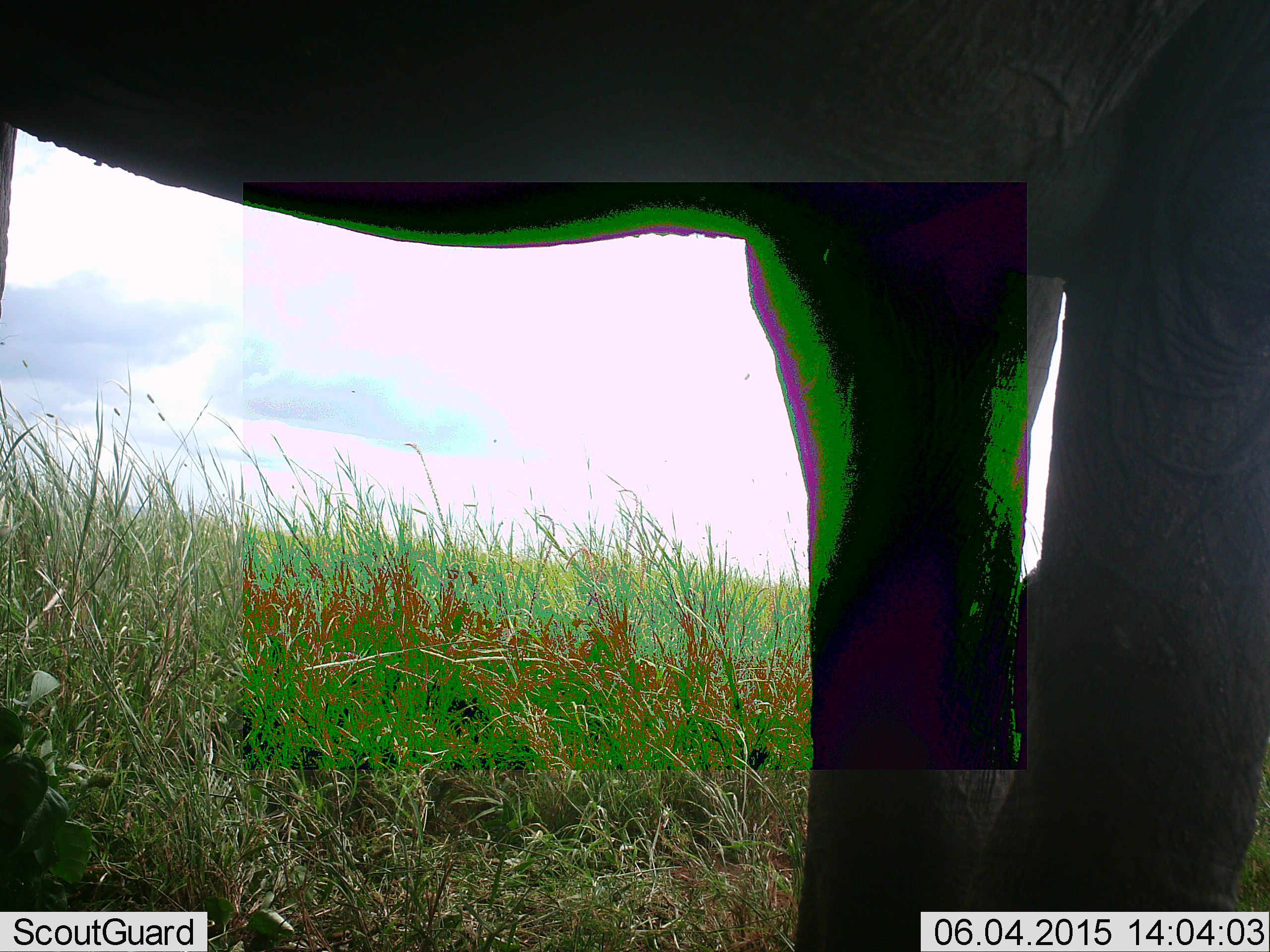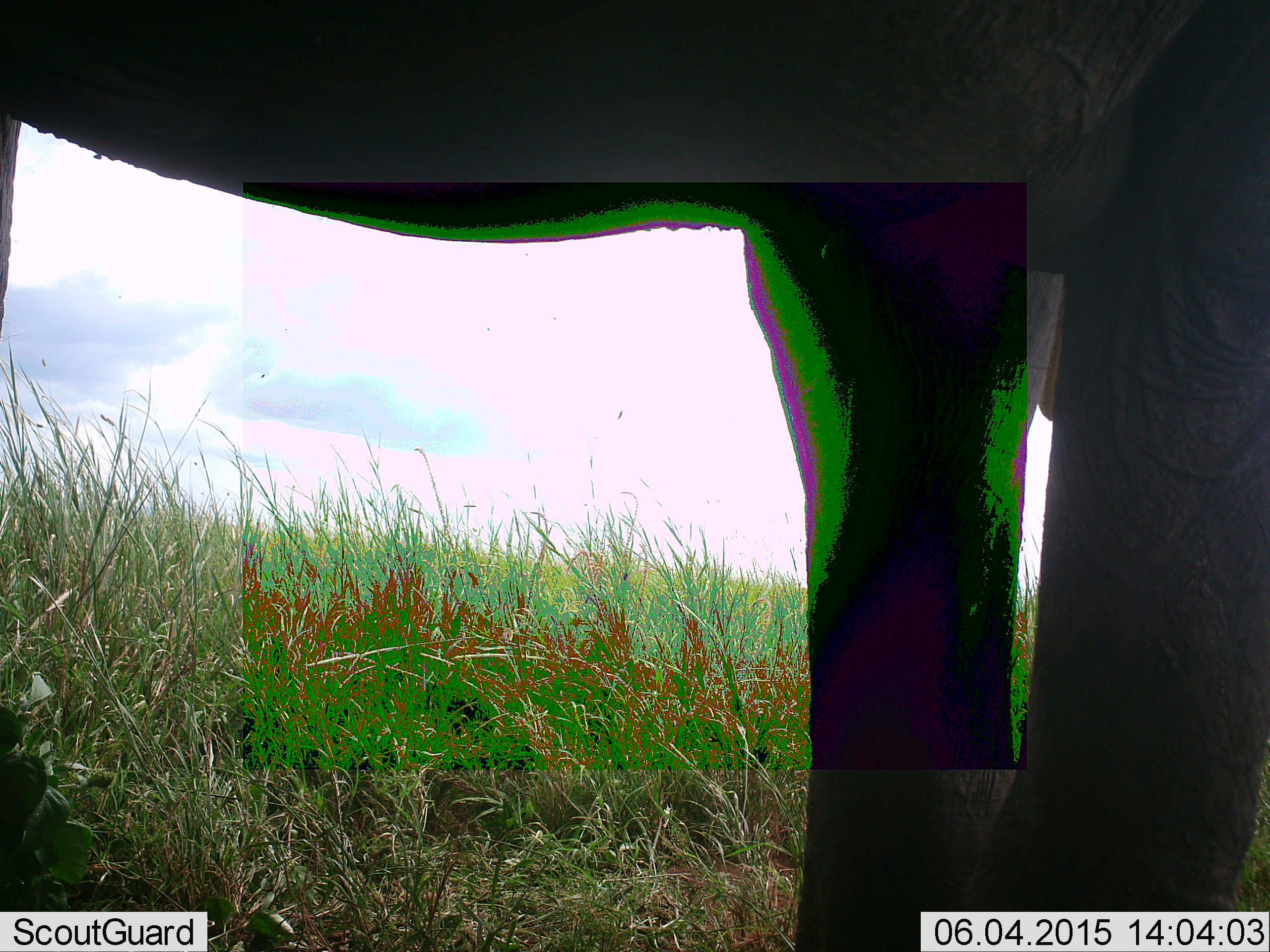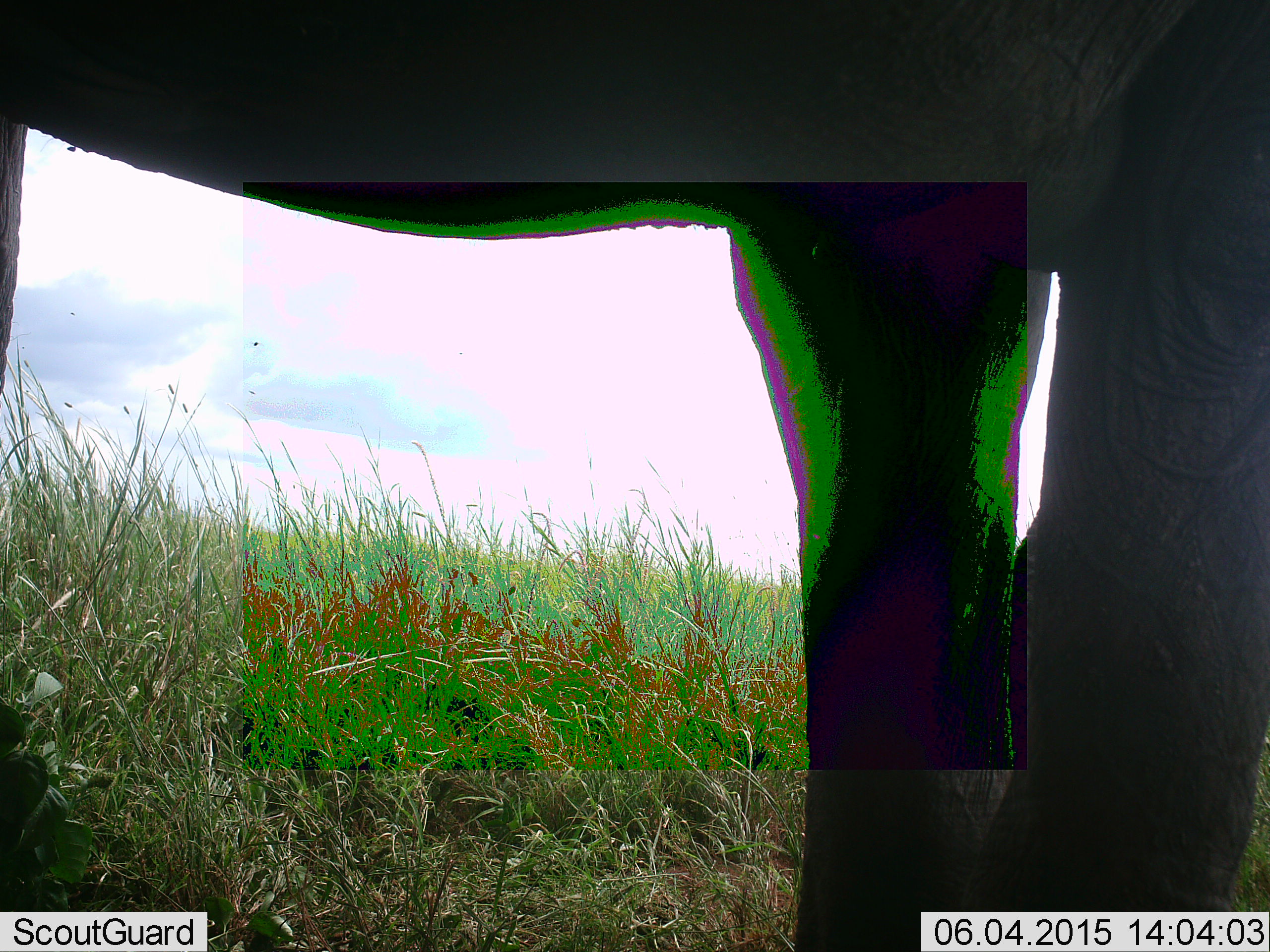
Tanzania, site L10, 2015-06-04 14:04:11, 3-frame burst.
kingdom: Animalia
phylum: Chordata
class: Mammalia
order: Proboscidea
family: Elephantidae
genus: Loxodonta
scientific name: Loxodonta africana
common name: african bush elephant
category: elephant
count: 1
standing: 100%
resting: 0%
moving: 0%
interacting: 0%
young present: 0%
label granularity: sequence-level